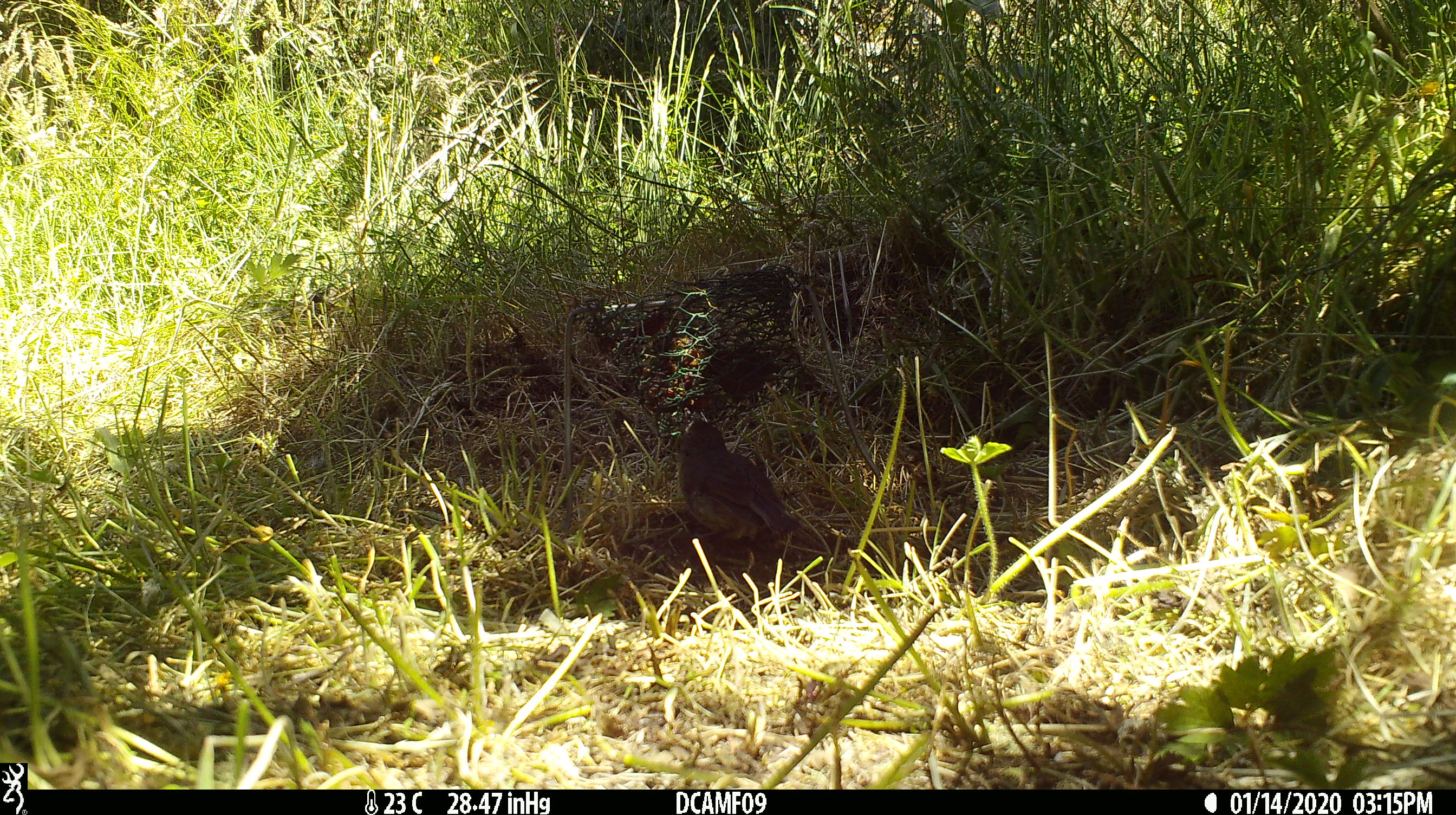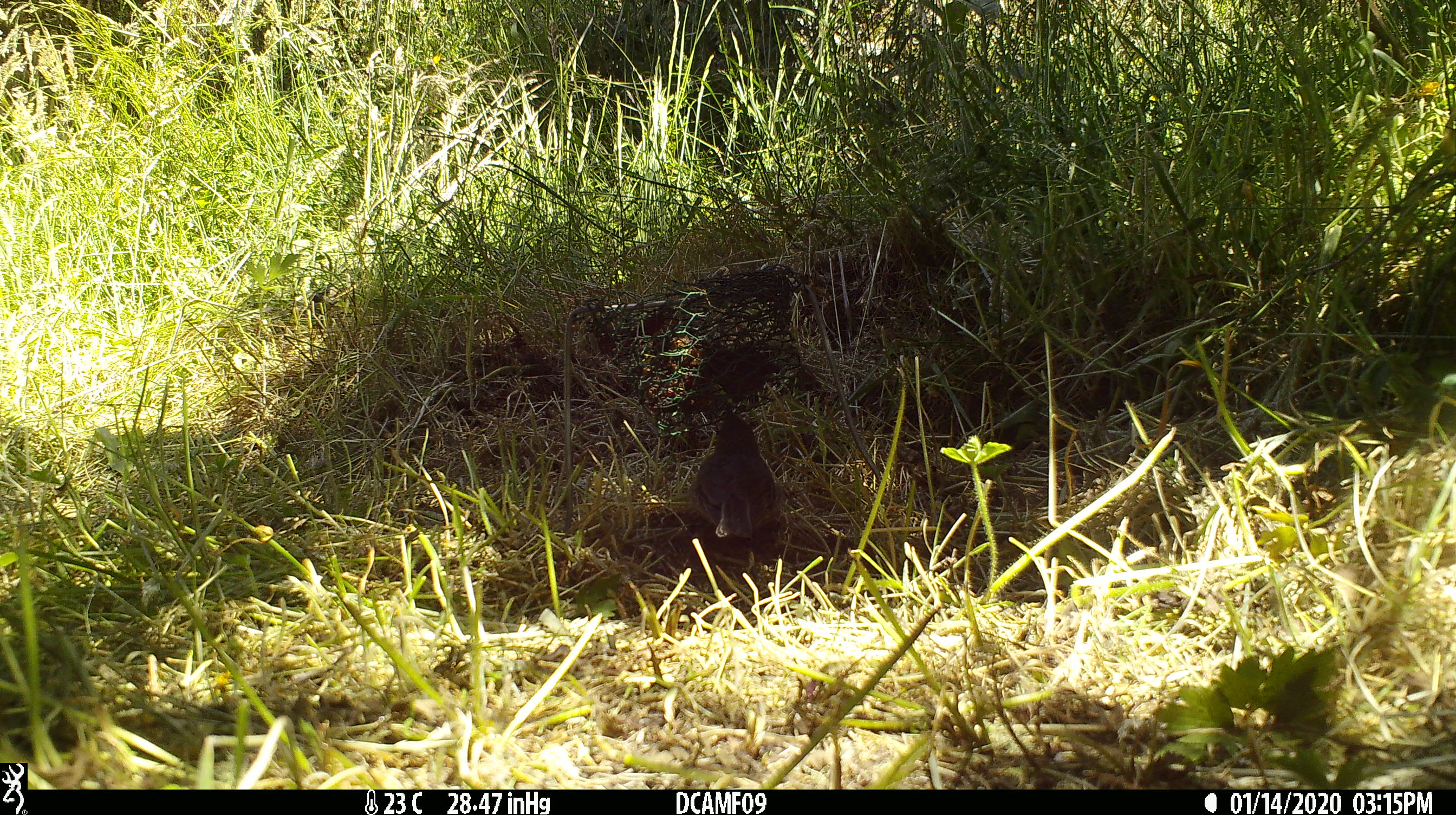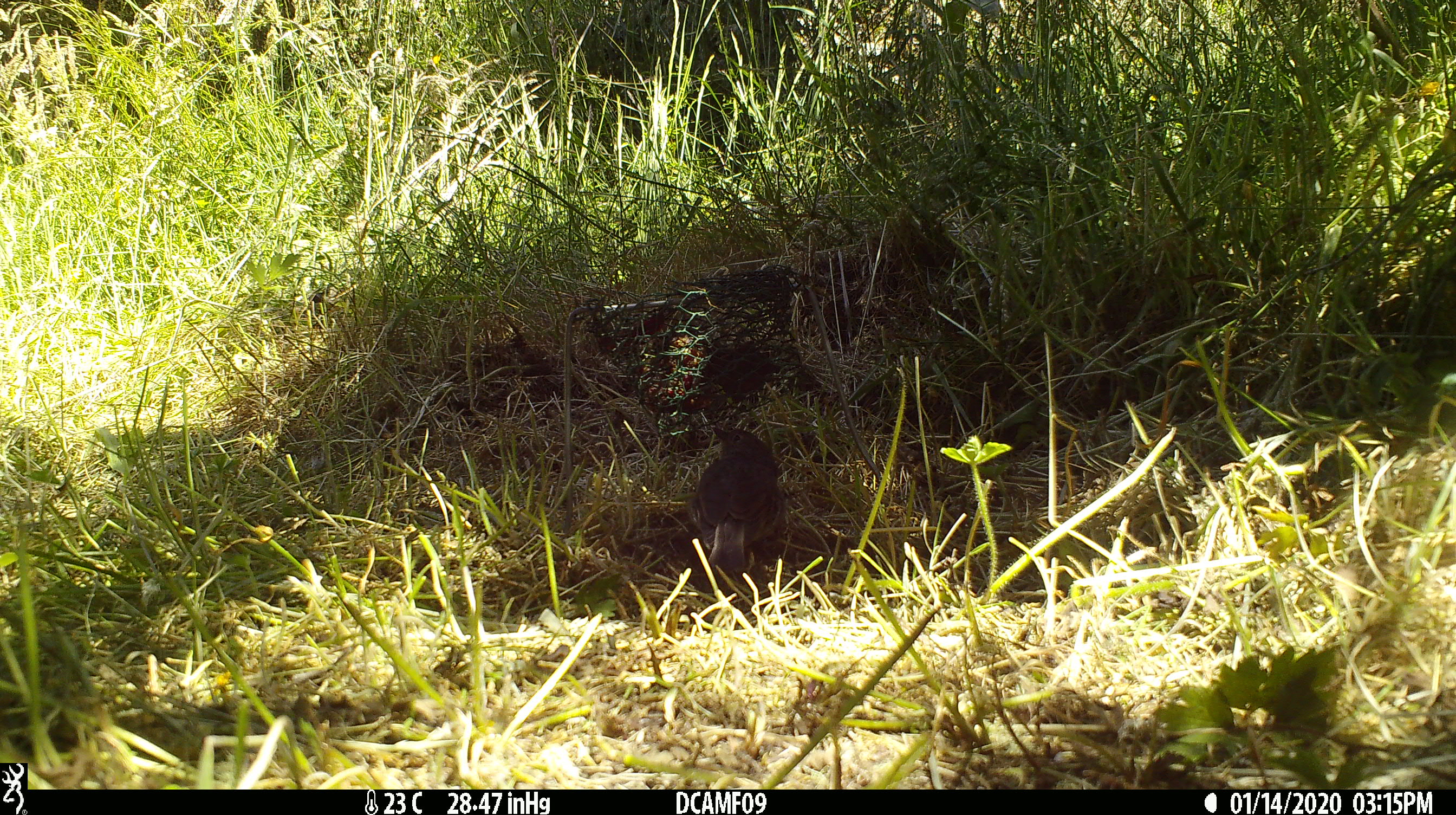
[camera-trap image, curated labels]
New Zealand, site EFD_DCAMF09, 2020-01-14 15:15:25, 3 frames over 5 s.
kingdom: Animalia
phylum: Chordata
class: Aves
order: Passeriformes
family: Petroicidae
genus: Petroica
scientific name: Petroica australis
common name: new zealand robin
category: robin